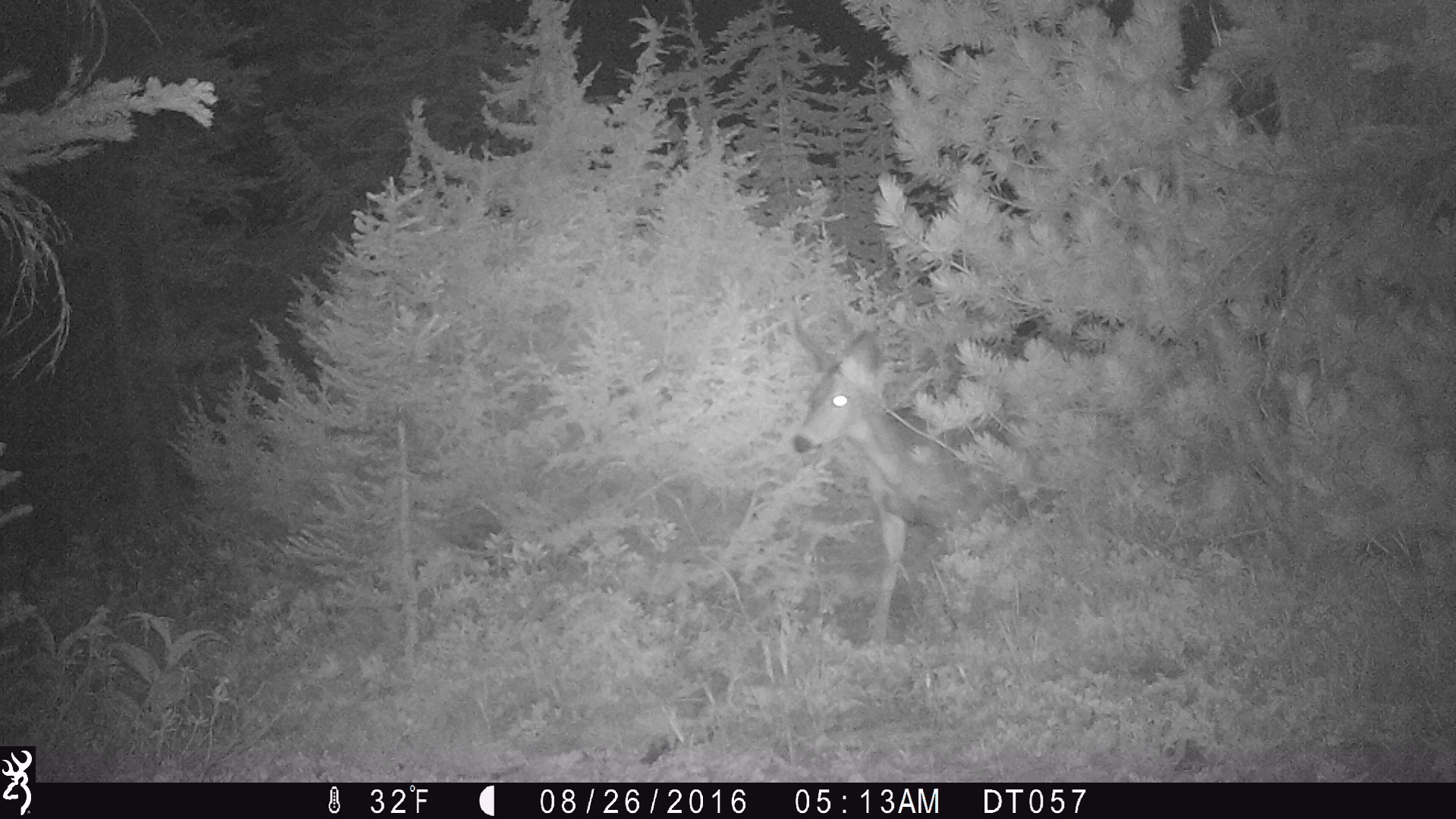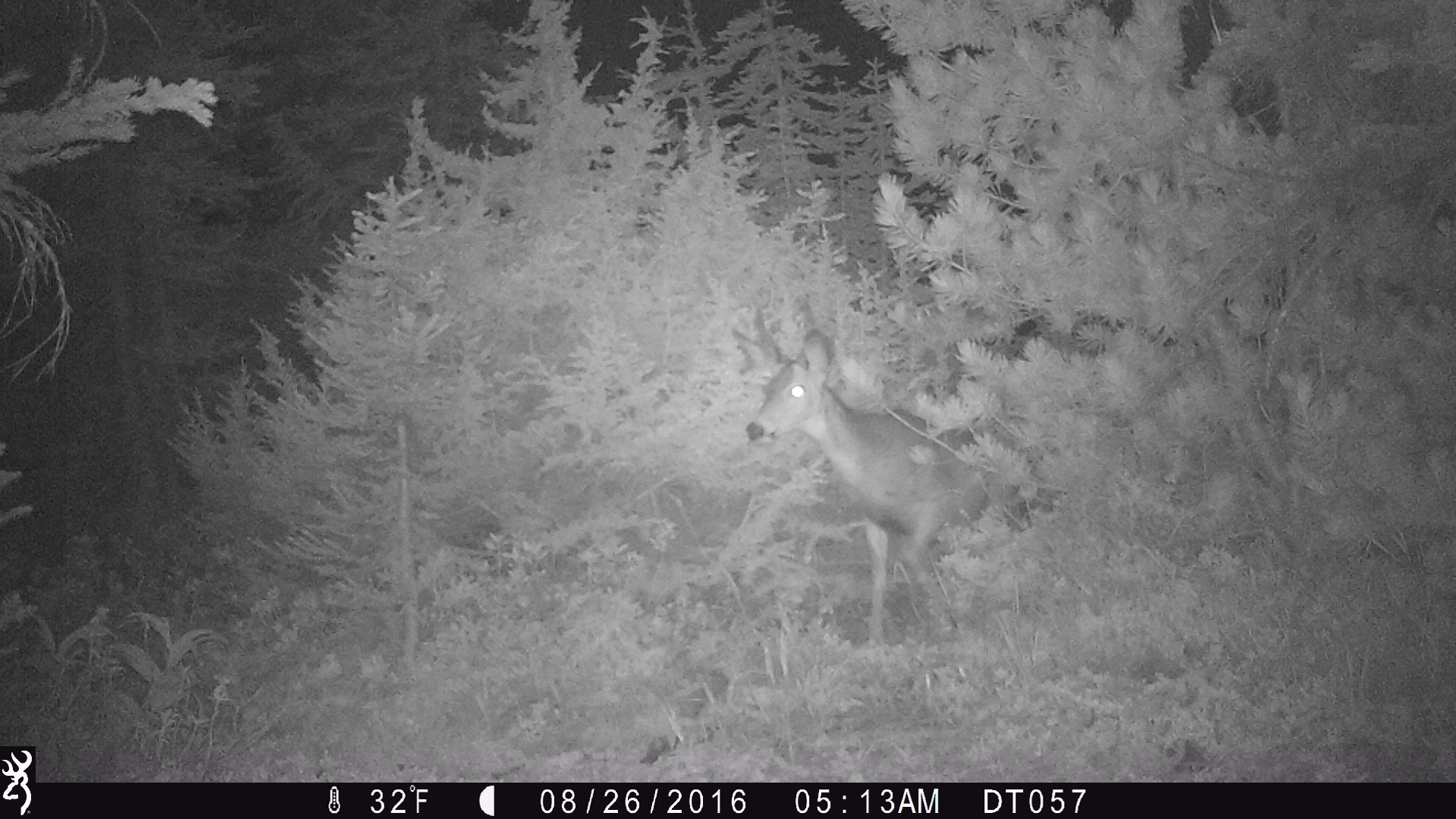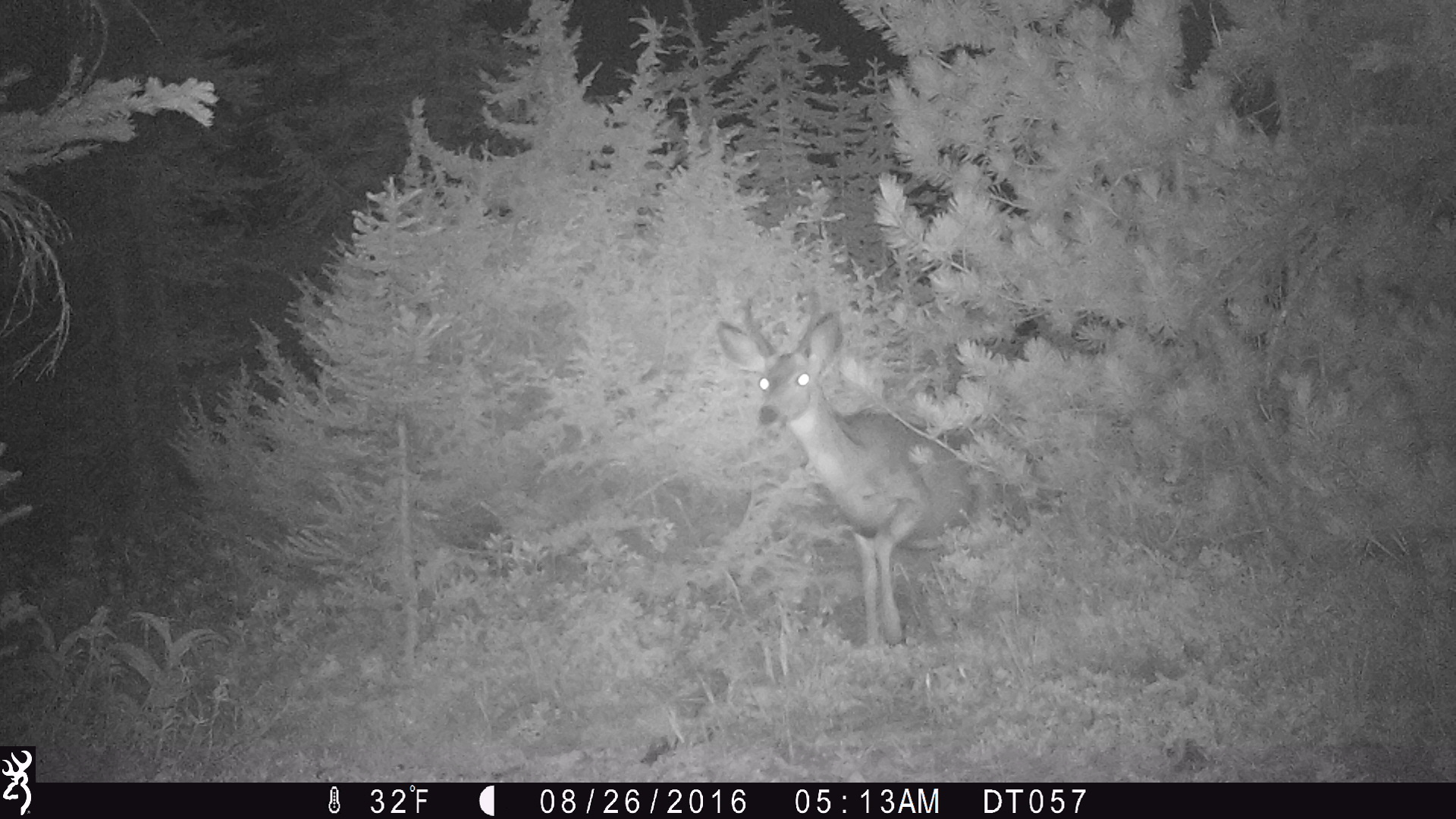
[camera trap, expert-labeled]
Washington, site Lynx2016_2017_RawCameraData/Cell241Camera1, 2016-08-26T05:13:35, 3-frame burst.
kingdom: Animalia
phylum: Chordata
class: Mammalia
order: Artiodactyla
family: Cervidae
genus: Odocoileus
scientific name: Odocoileus hemionus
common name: mule deer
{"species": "Odocoileus hemionus (mule deer)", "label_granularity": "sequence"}